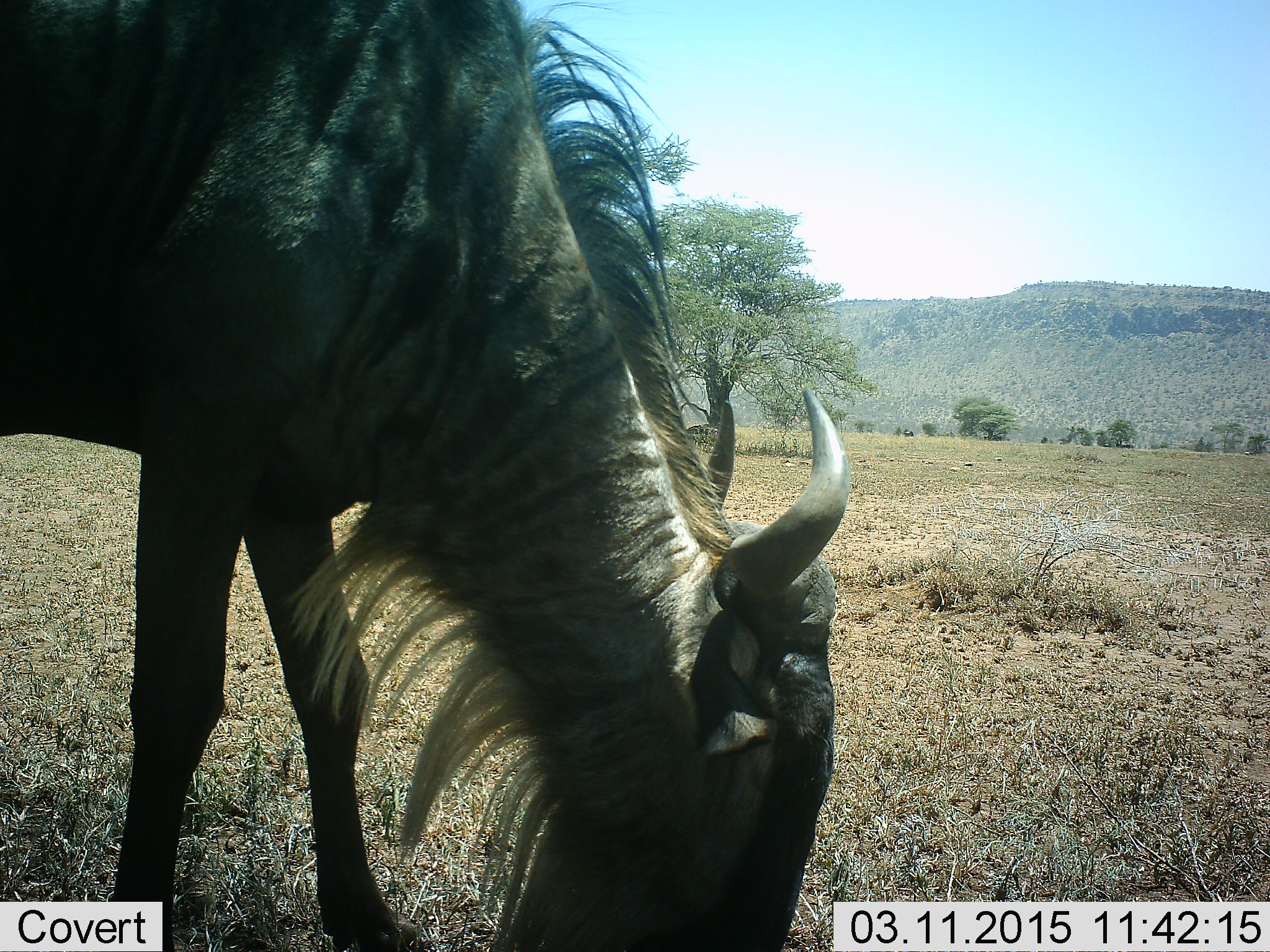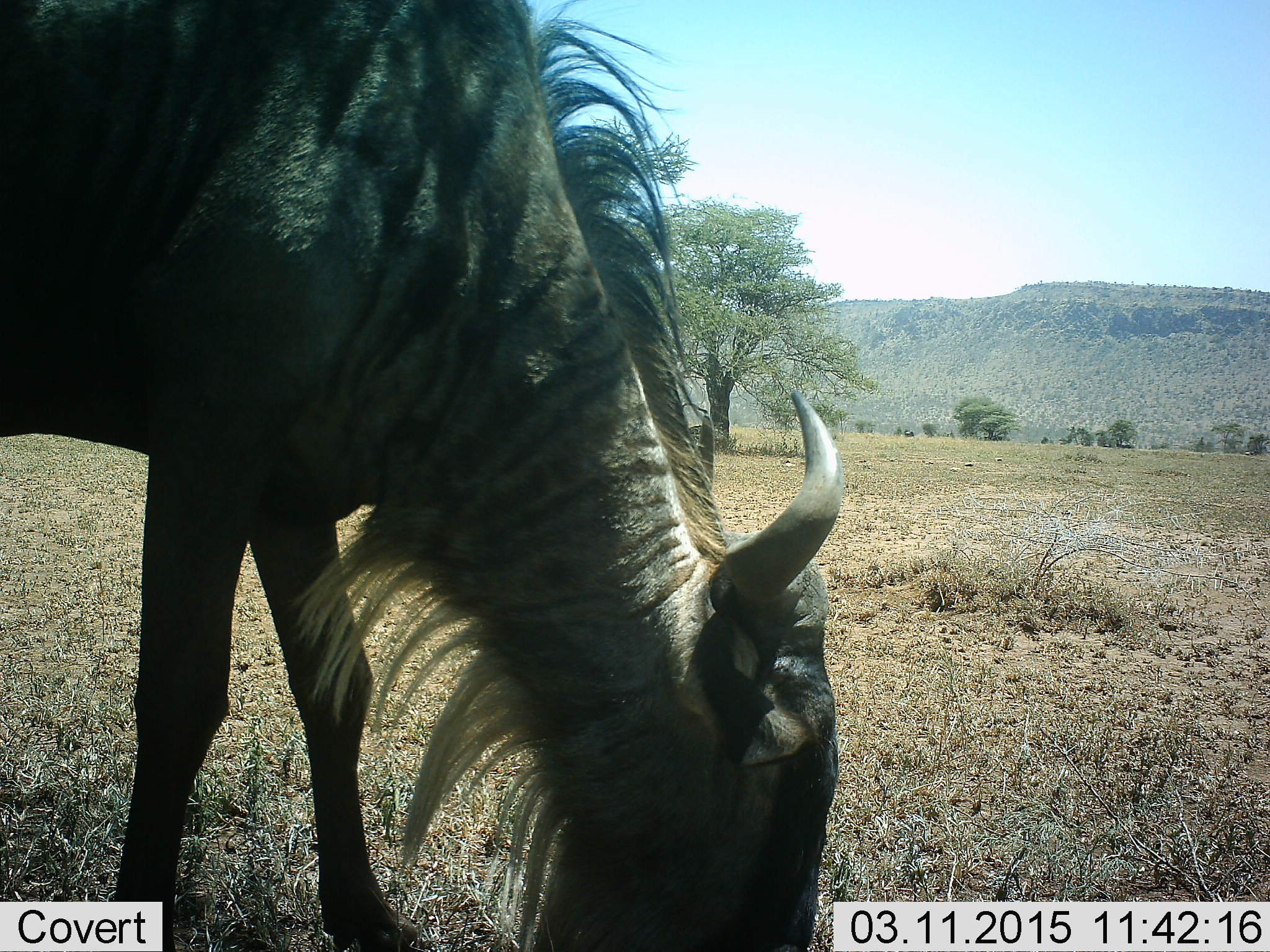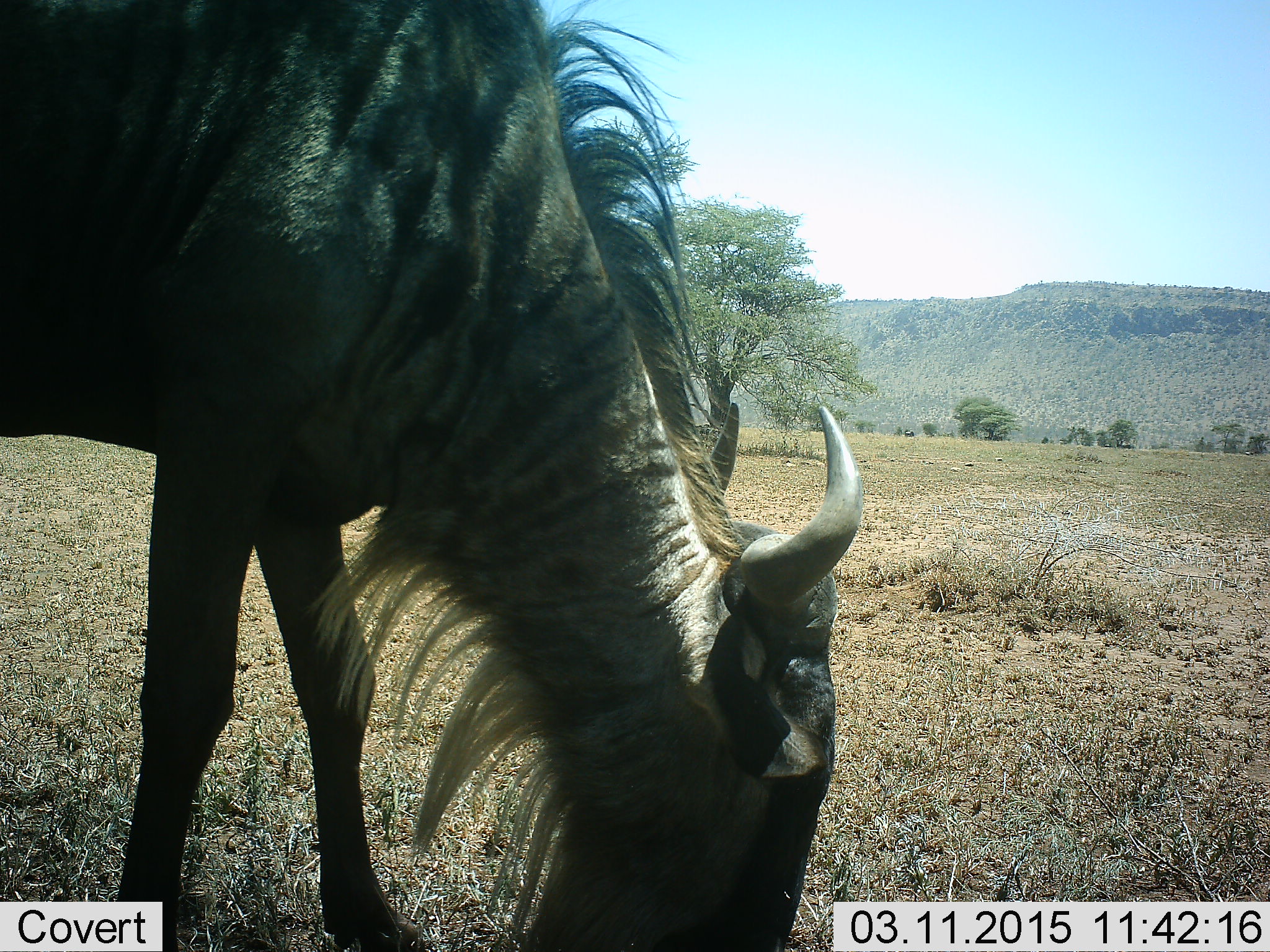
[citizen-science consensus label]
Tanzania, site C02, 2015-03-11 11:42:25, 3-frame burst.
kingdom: Animalia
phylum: Chordata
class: Mammalia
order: Artiodactyla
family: Bovidae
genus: Connochaetes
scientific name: Connochaetes taurinus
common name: blue wildebeest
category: wildebeest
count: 1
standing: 10%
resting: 0%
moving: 0%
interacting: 0%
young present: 0%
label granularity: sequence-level